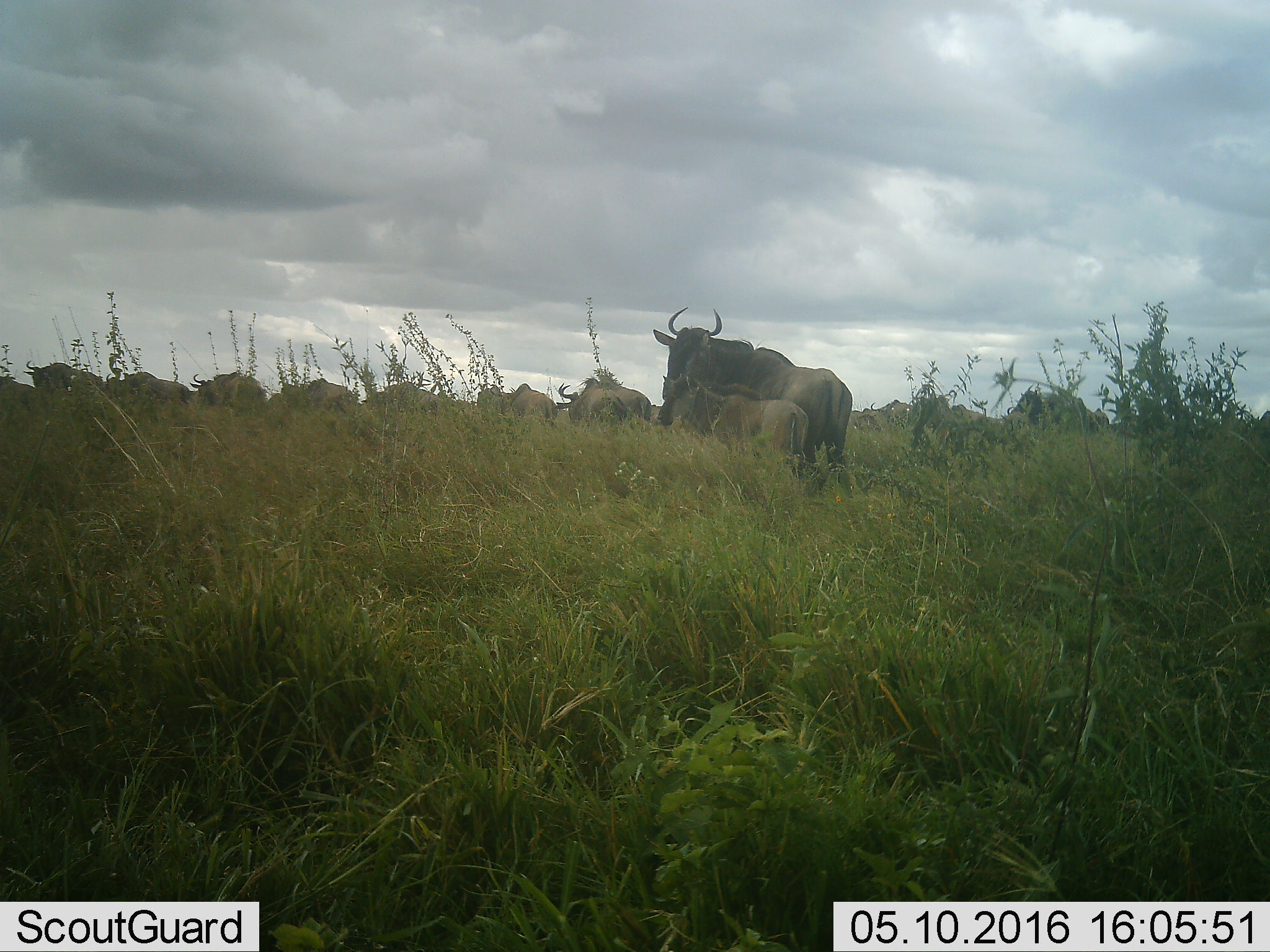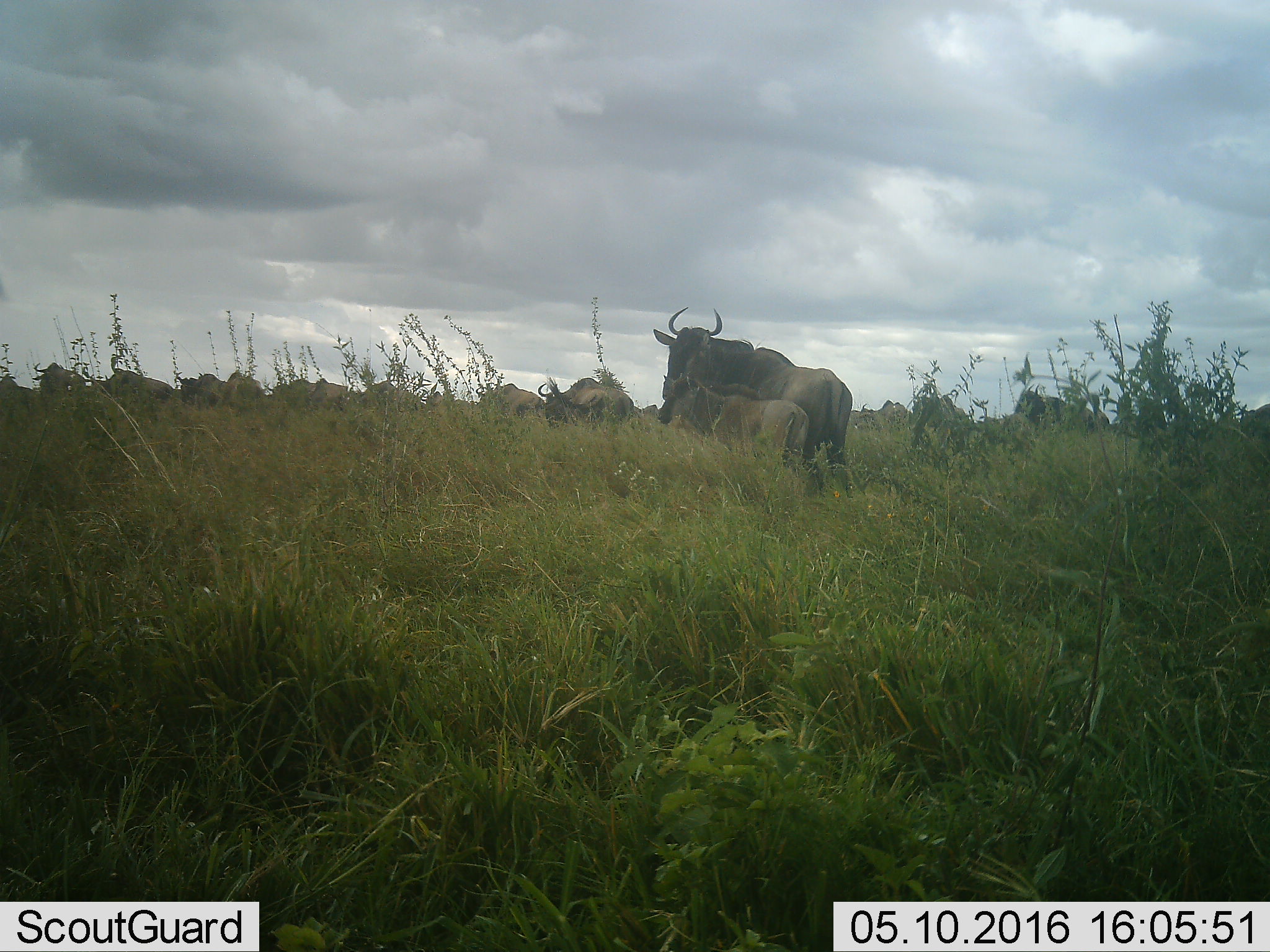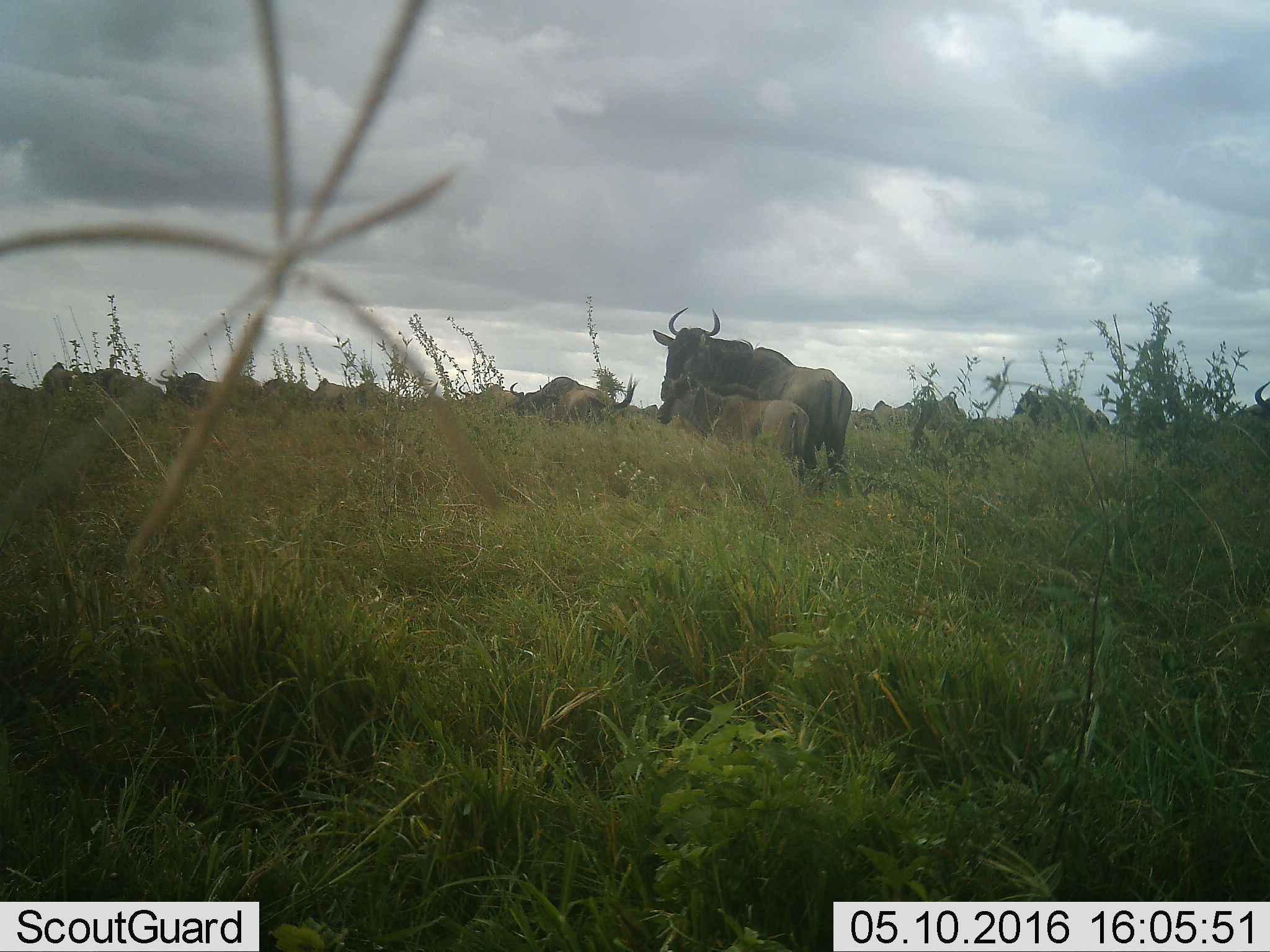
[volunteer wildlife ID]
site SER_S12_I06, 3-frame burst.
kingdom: Animalia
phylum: Chordata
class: Mammalia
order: Artiodactyla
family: Bovidae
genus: Connochaetes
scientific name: Connochaetes taurinus taurinus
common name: blue wildebeest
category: wildebeestblue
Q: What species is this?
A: Wildebeestblue (blue wildebeest) (Connochaetes taurinus taurinus).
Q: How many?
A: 11-50.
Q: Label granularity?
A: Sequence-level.